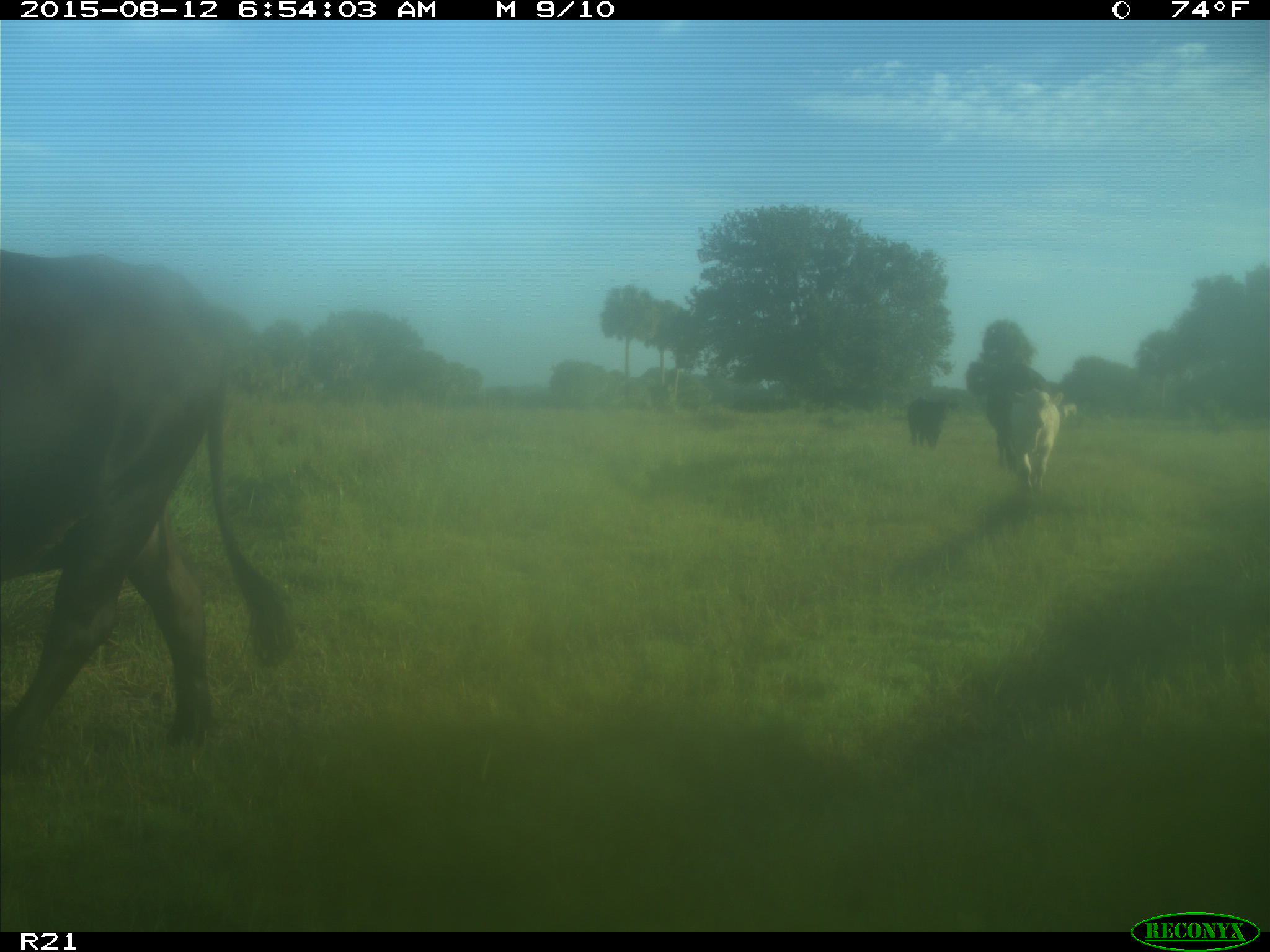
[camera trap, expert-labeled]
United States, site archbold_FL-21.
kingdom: Animalia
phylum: Chordata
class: Mammalia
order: Artiodactyla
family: Bovidae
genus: Bos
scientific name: Bos taurus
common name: domestic cow